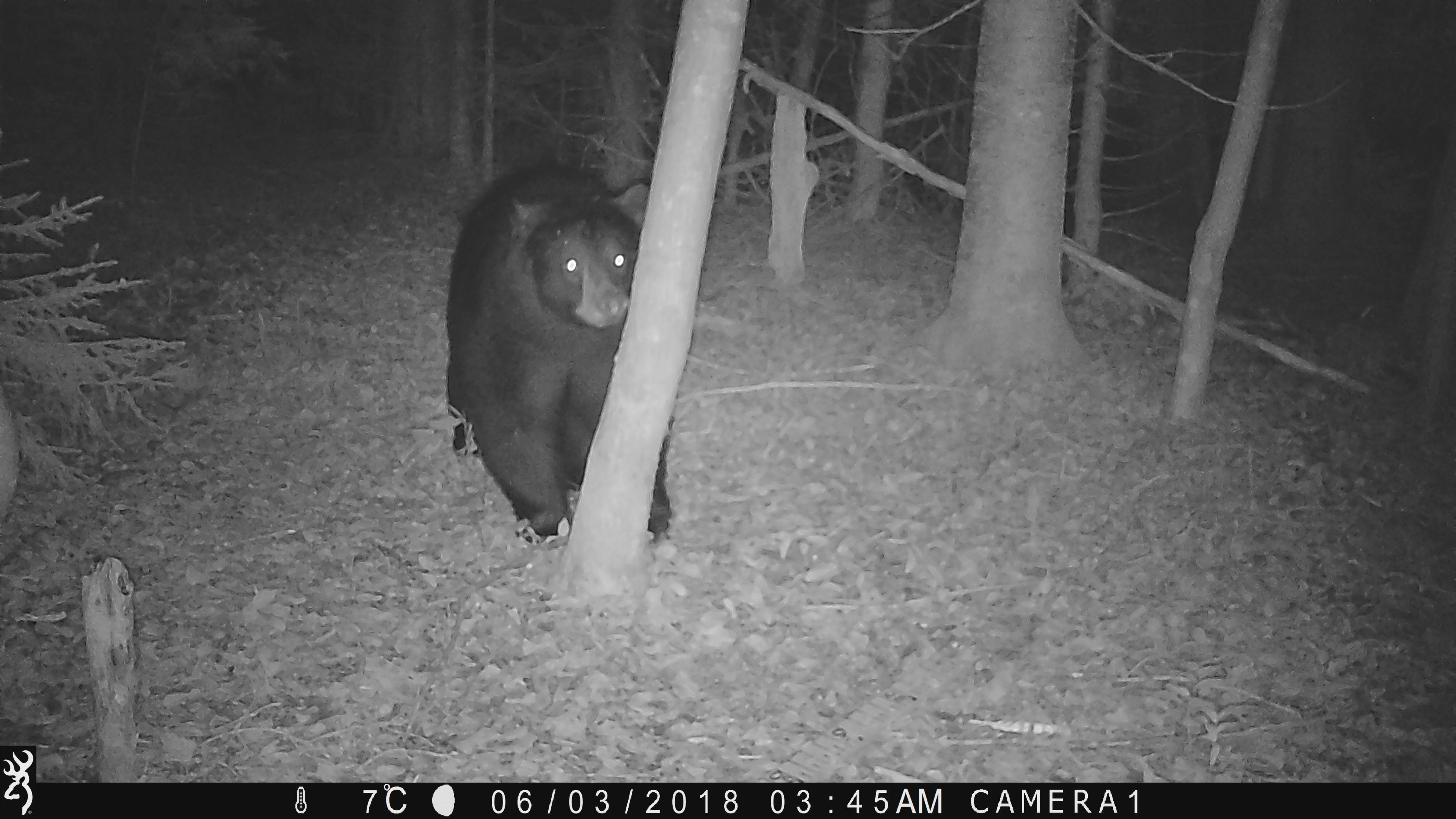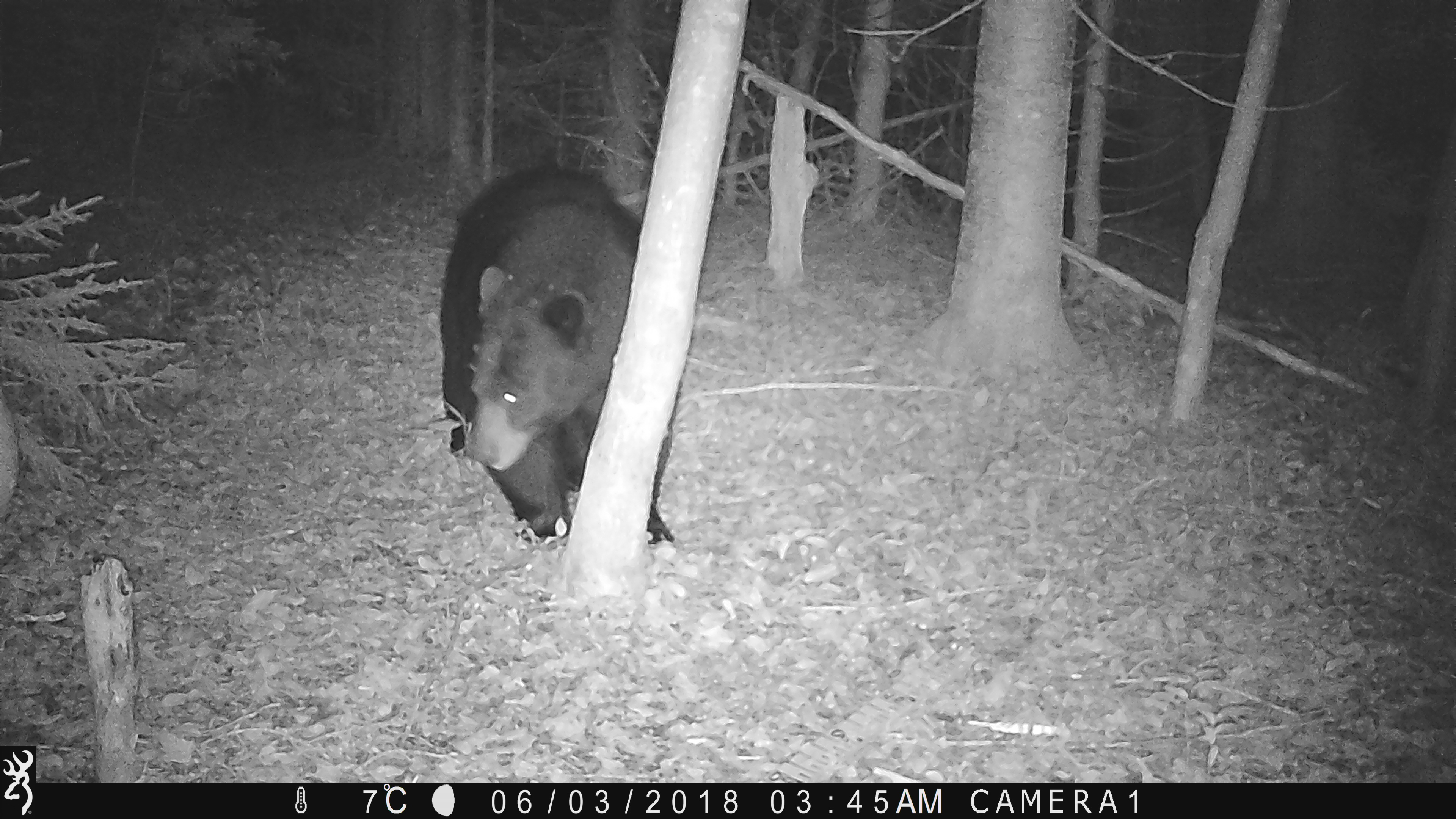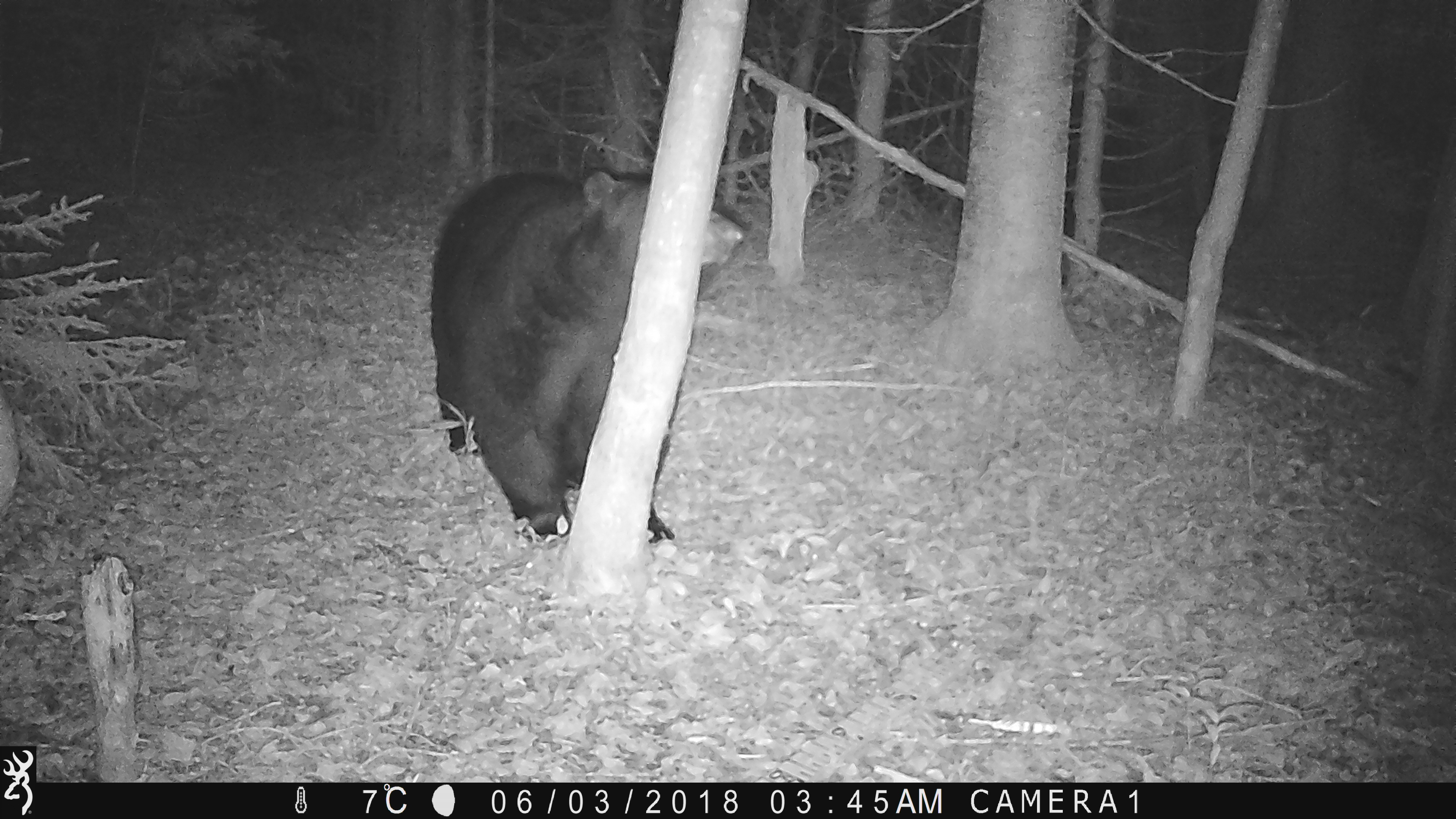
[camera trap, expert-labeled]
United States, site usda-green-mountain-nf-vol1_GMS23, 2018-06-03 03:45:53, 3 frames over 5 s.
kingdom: Animalia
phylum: Chordata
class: Mammalia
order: Carnivora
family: Ursidae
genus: Ursus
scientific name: Ursus americanus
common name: black bear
Black bear (Ursus americanus).